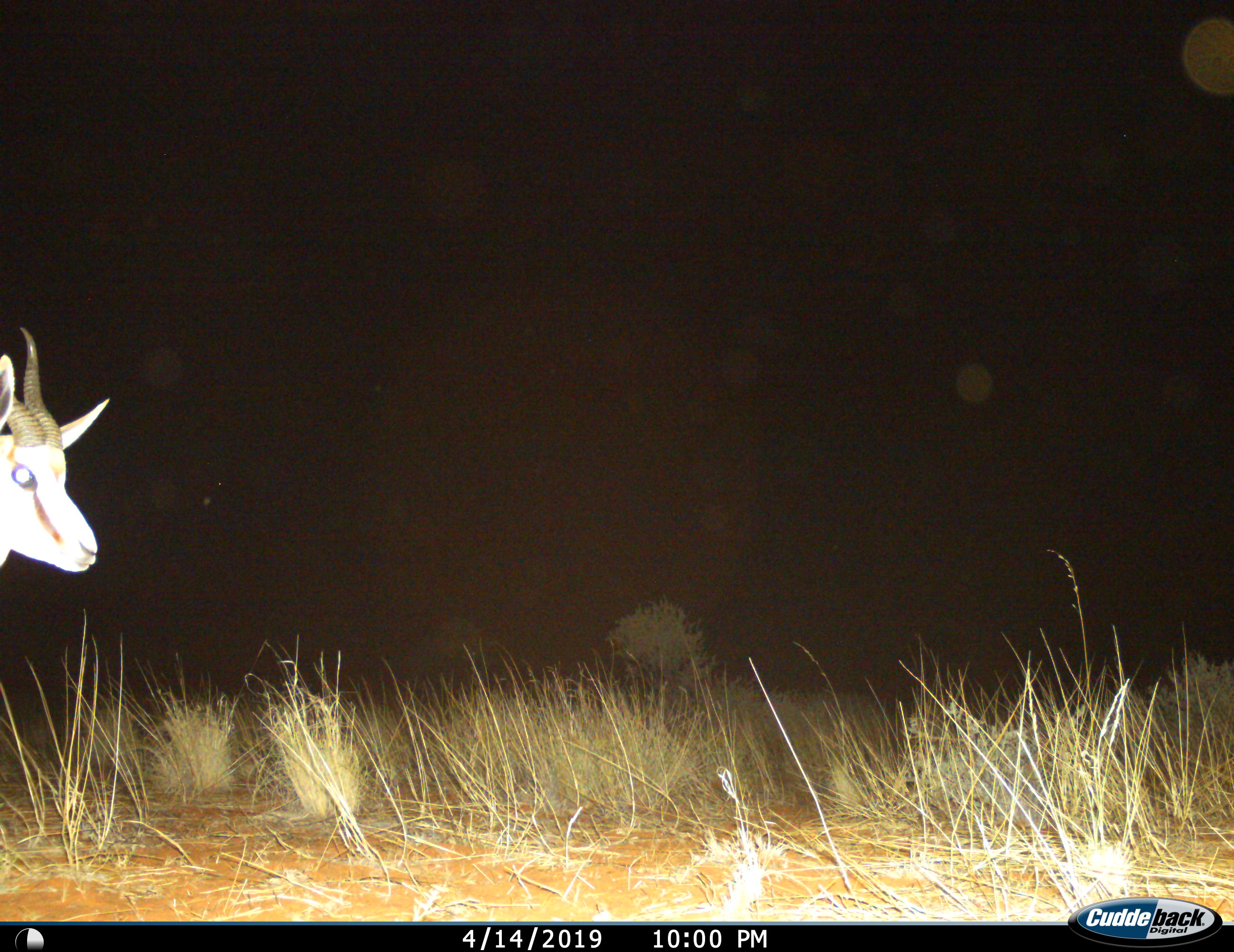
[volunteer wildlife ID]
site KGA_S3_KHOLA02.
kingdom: Animalia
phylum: Chordata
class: Mammalia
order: Artiodactyla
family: Bovidae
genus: Antidorcas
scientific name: Antidorcas marsupialis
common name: springbok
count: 1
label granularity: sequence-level